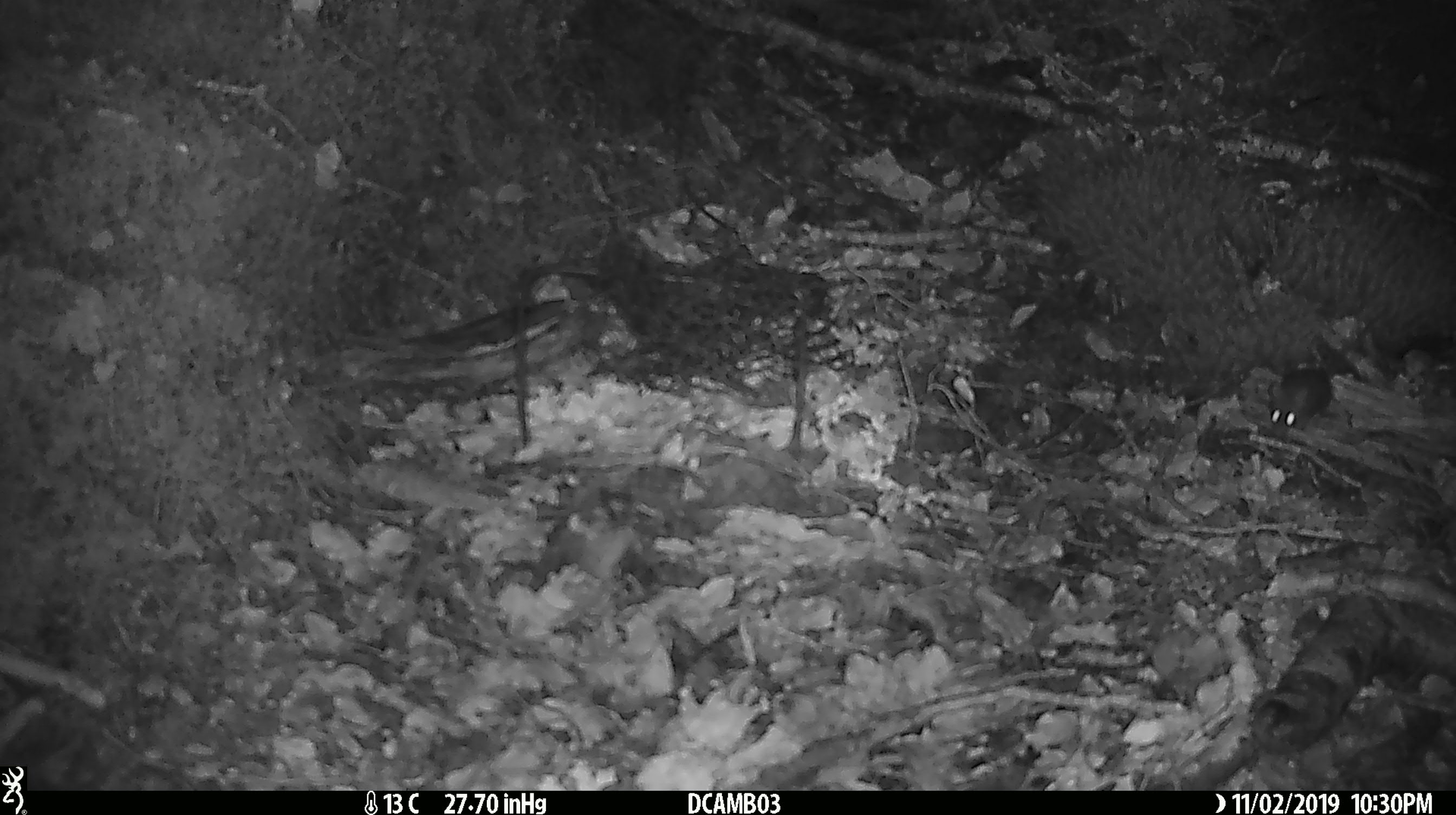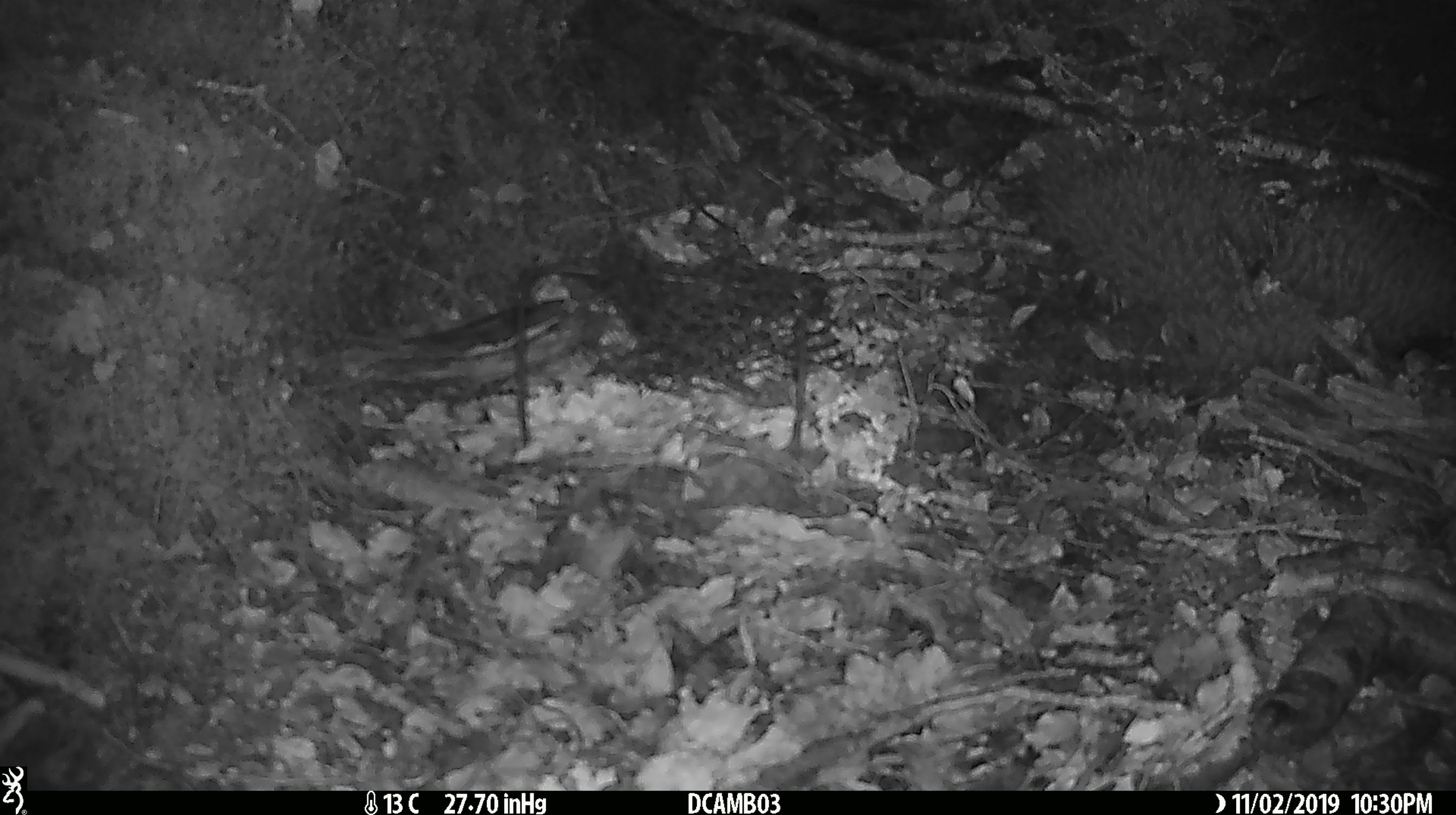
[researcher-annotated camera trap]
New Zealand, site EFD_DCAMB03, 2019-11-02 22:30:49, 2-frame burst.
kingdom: Animalia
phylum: Chordata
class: Mammalia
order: Rodentia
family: Muridae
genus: Mus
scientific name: Mus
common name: mouse